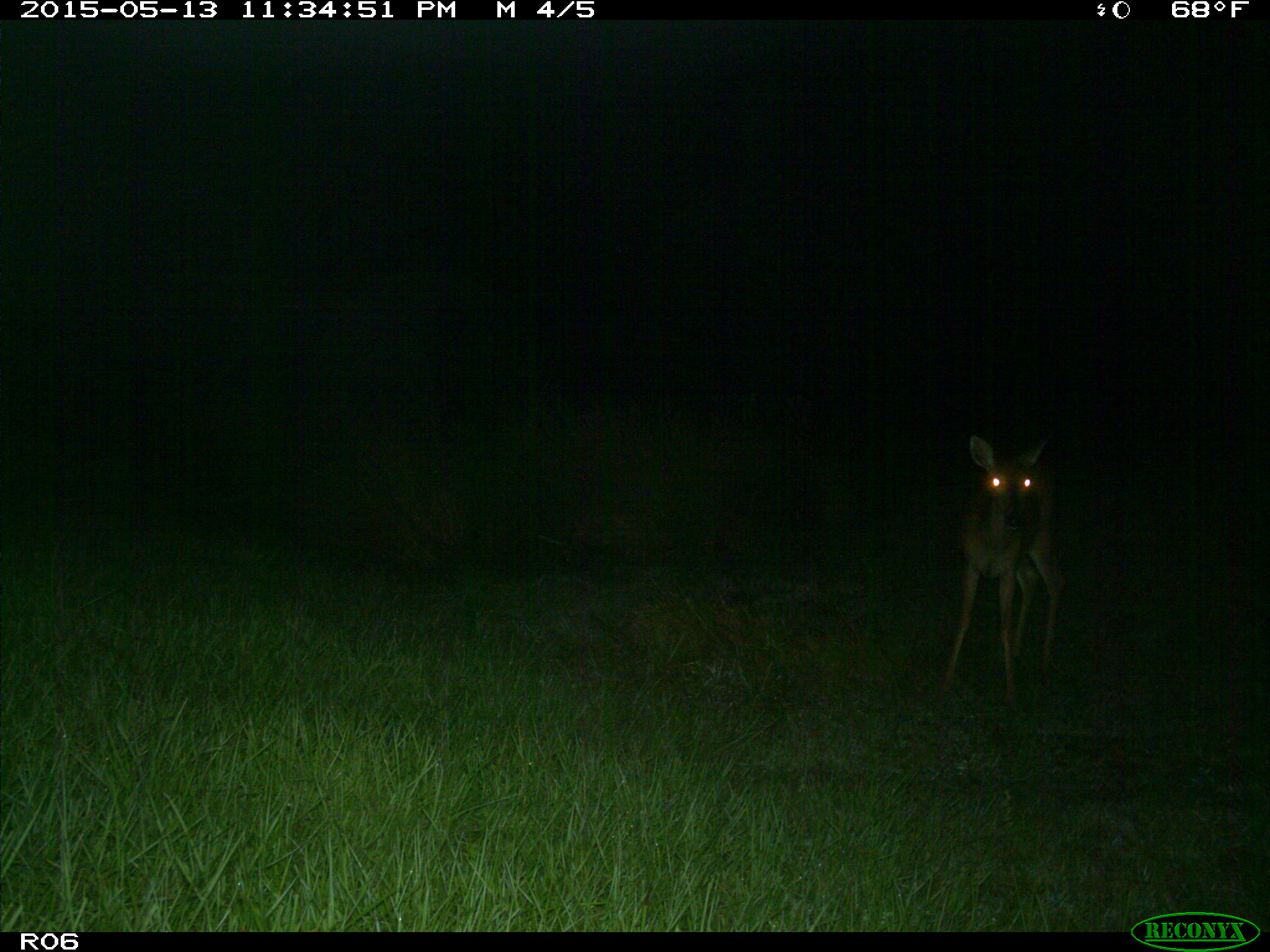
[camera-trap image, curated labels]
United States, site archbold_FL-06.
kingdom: Animalia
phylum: Chordata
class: Mammalia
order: Artiodactyla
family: Cervidae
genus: Odocoileus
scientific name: Odocoileus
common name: deer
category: unidentified deer